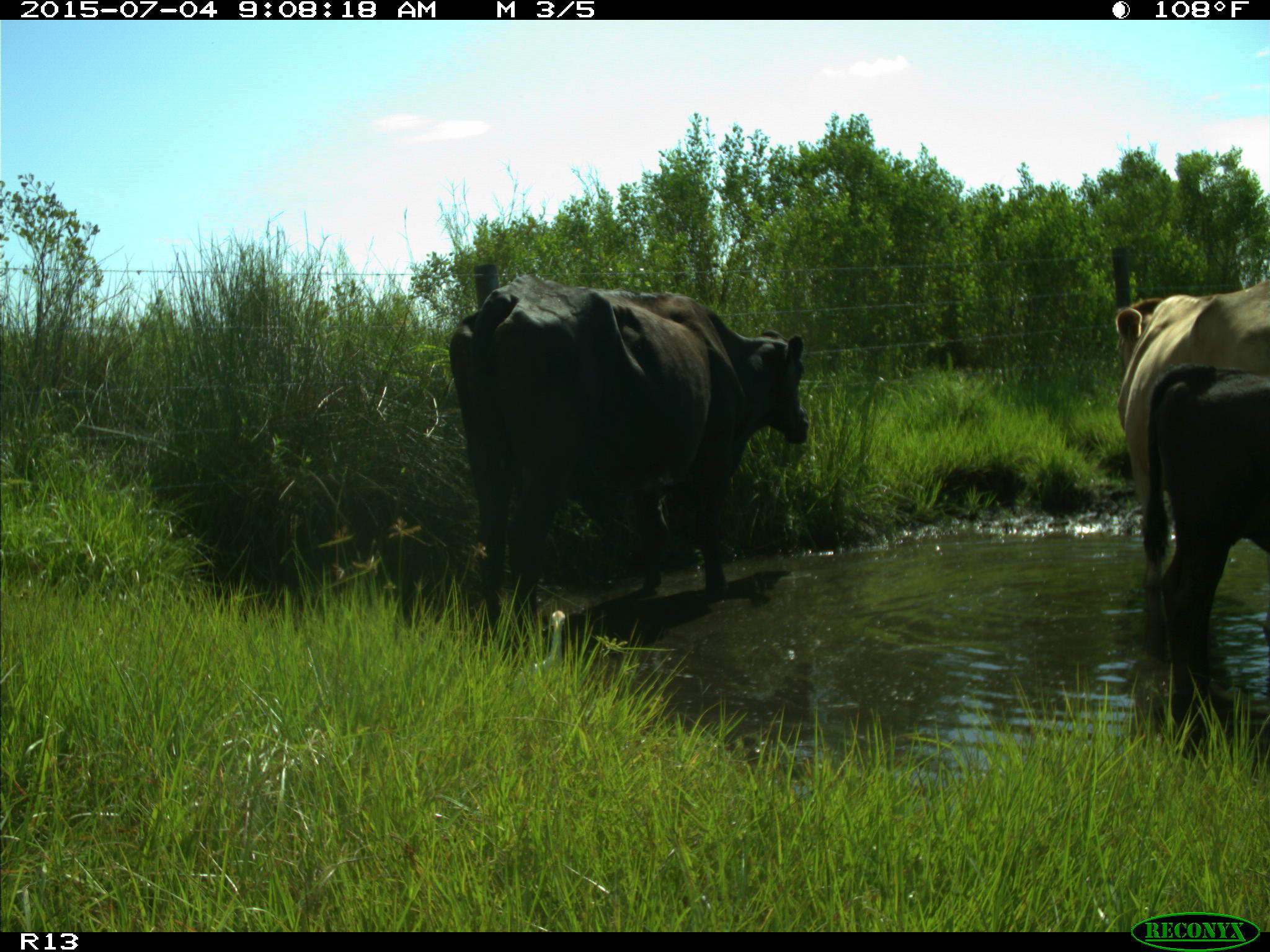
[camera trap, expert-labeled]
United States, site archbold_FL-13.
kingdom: Animalia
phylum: Chordata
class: Mammalia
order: Artiodactyla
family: Bovidae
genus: Bos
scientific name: Bos taurus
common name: domestic cow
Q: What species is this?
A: Bos taurus (domestic cow).